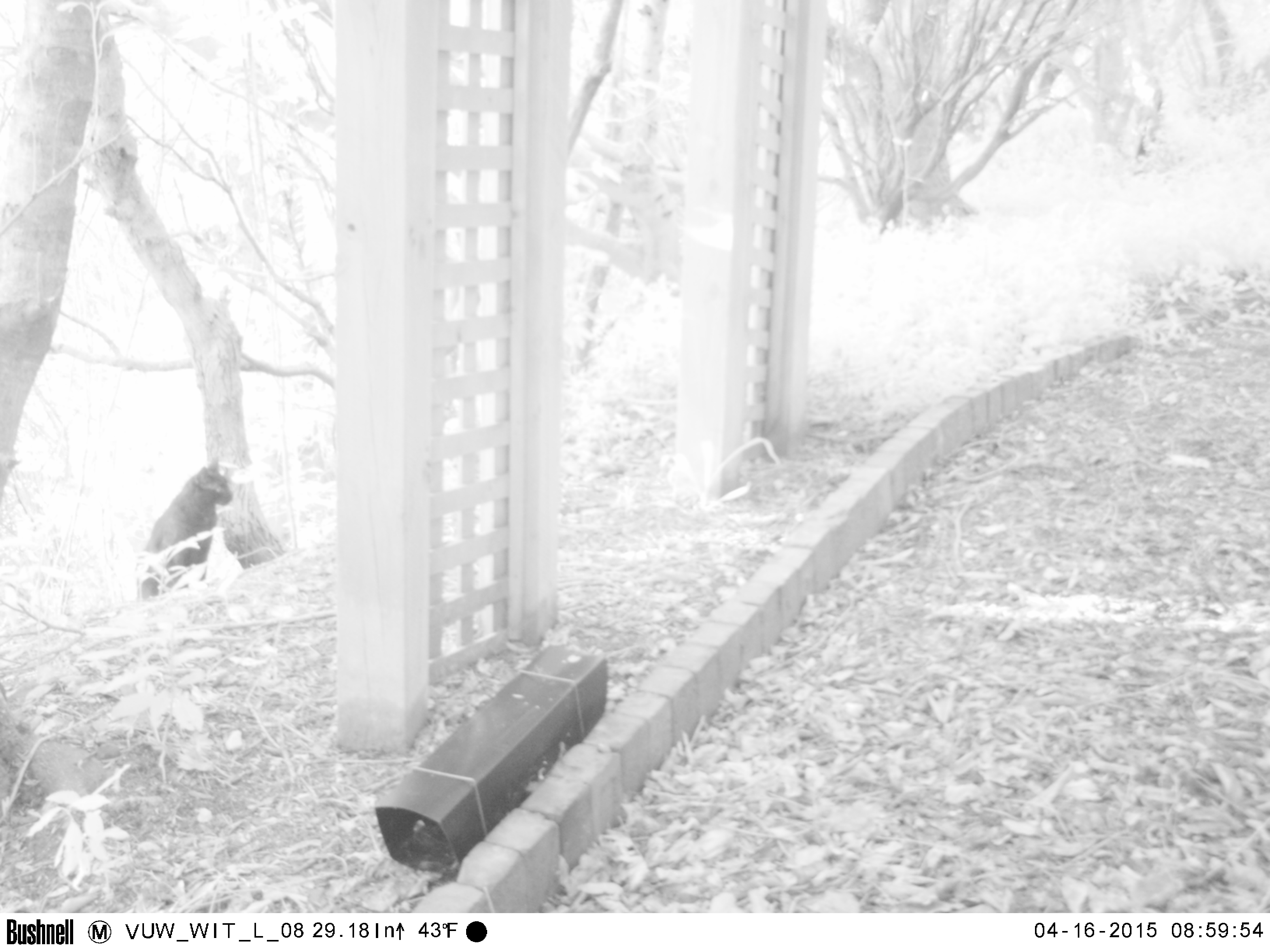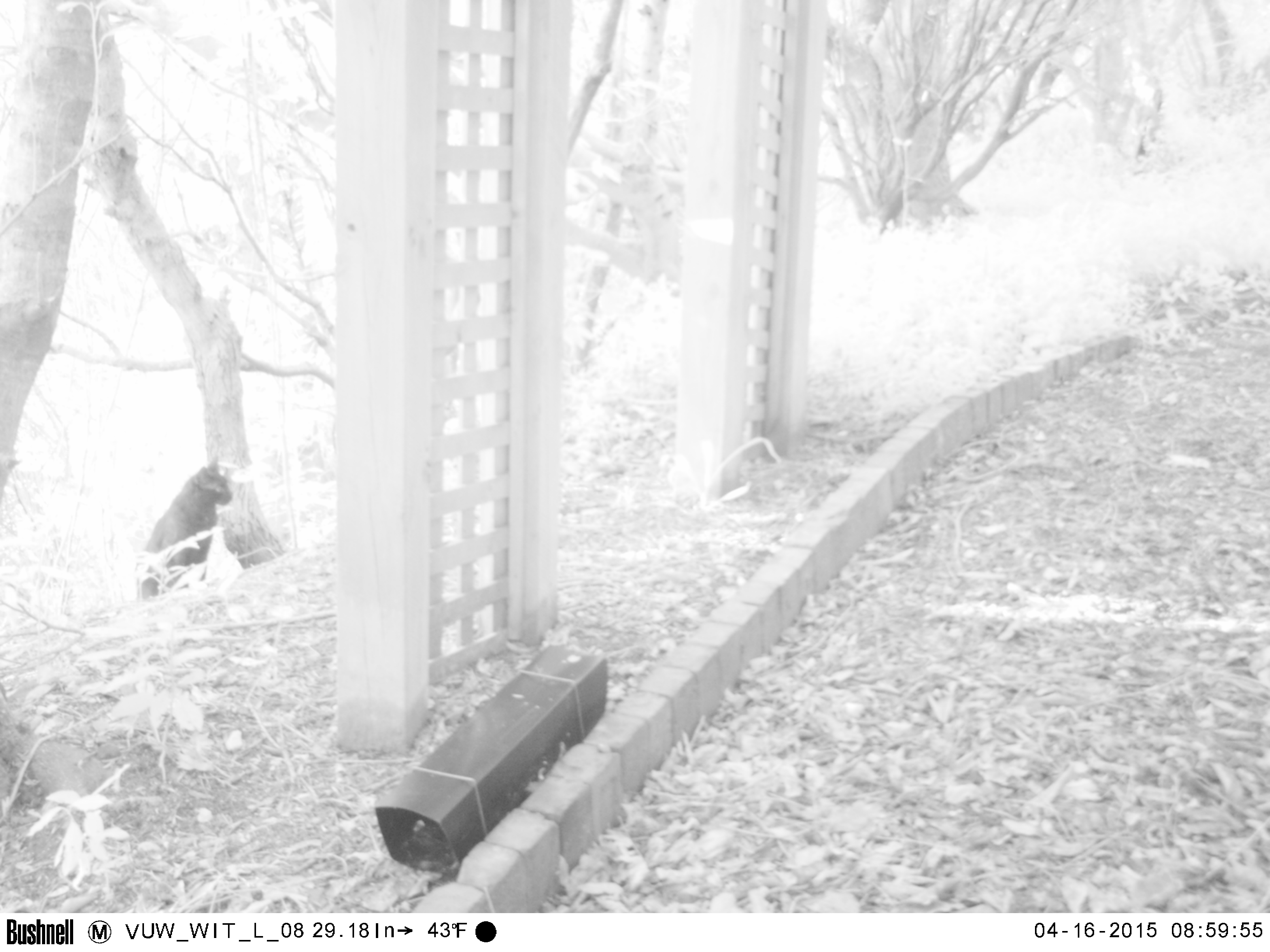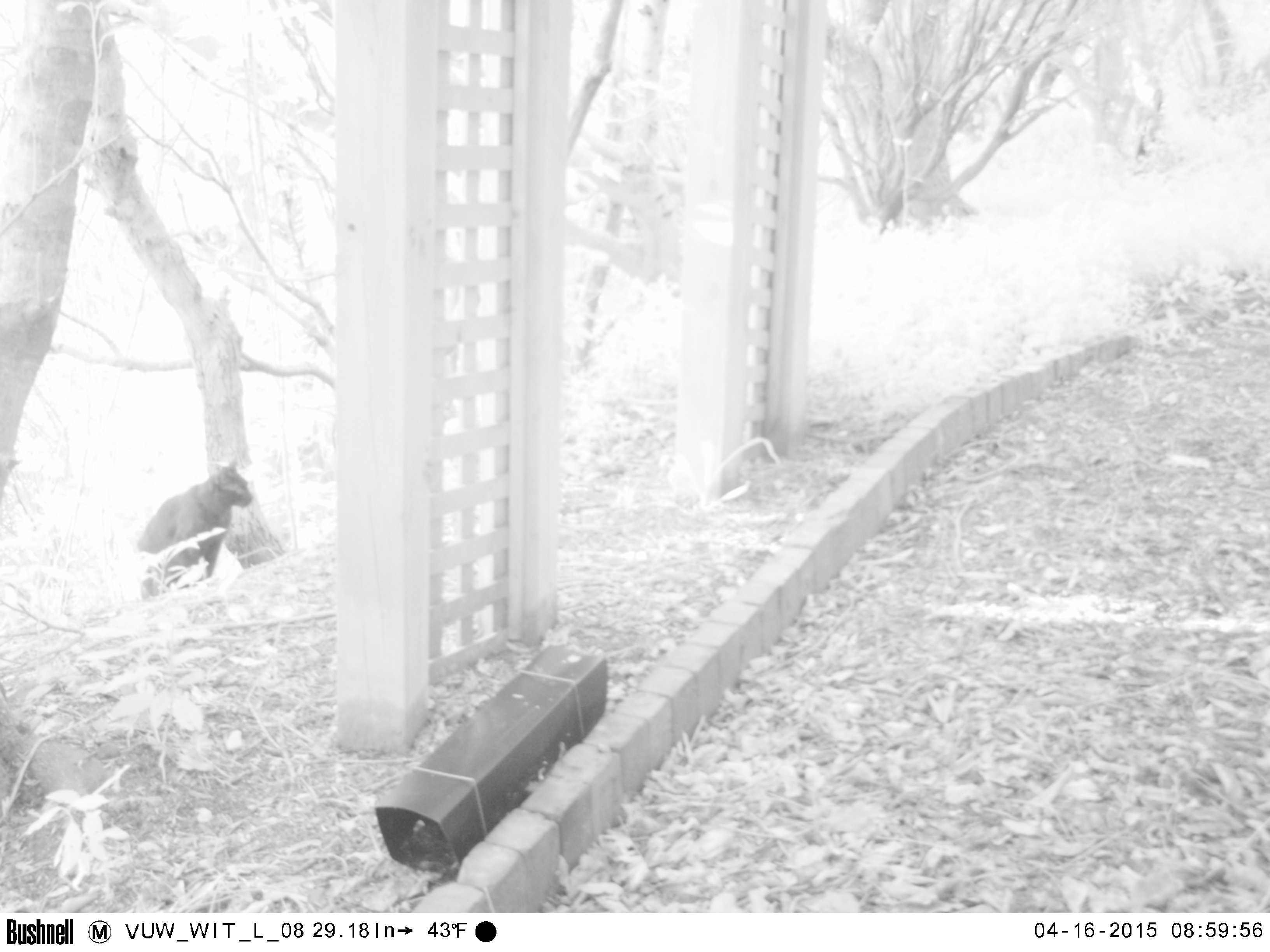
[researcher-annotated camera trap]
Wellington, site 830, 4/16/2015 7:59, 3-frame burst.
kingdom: Animalia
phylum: Chordata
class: Mammalia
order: Carnivora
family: Felidae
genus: Felis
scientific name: Felis catus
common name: cat